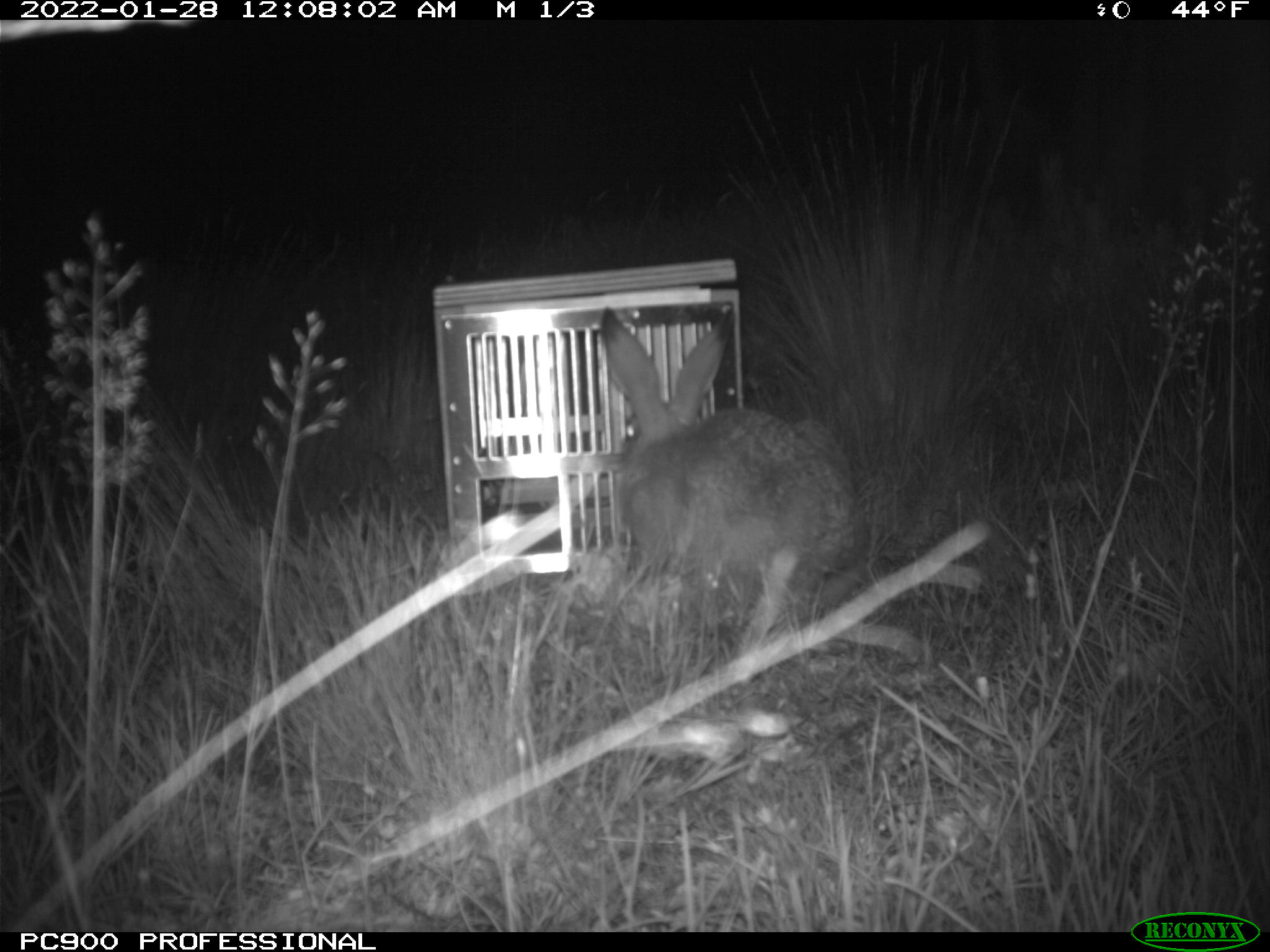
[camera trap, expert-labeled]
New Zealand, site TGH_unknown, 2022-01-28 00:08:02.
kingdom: Animalia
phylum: Chordata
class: Mammalia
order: Lagomorpha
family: Leporidae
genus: Lepus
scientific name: Lepus europaeus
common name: brown hare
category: hare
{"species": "hare (brown hare) (Lepus europaeus)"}